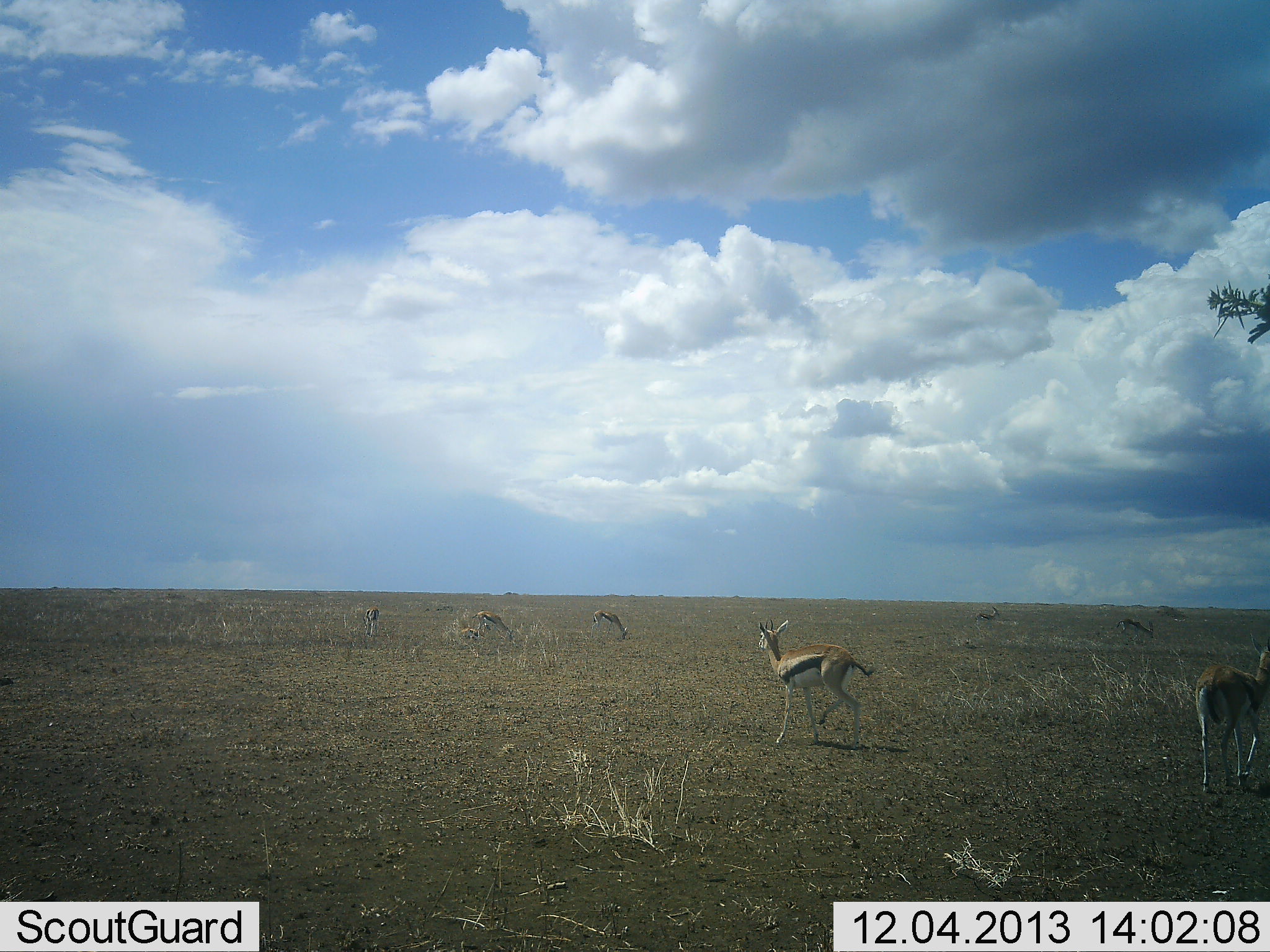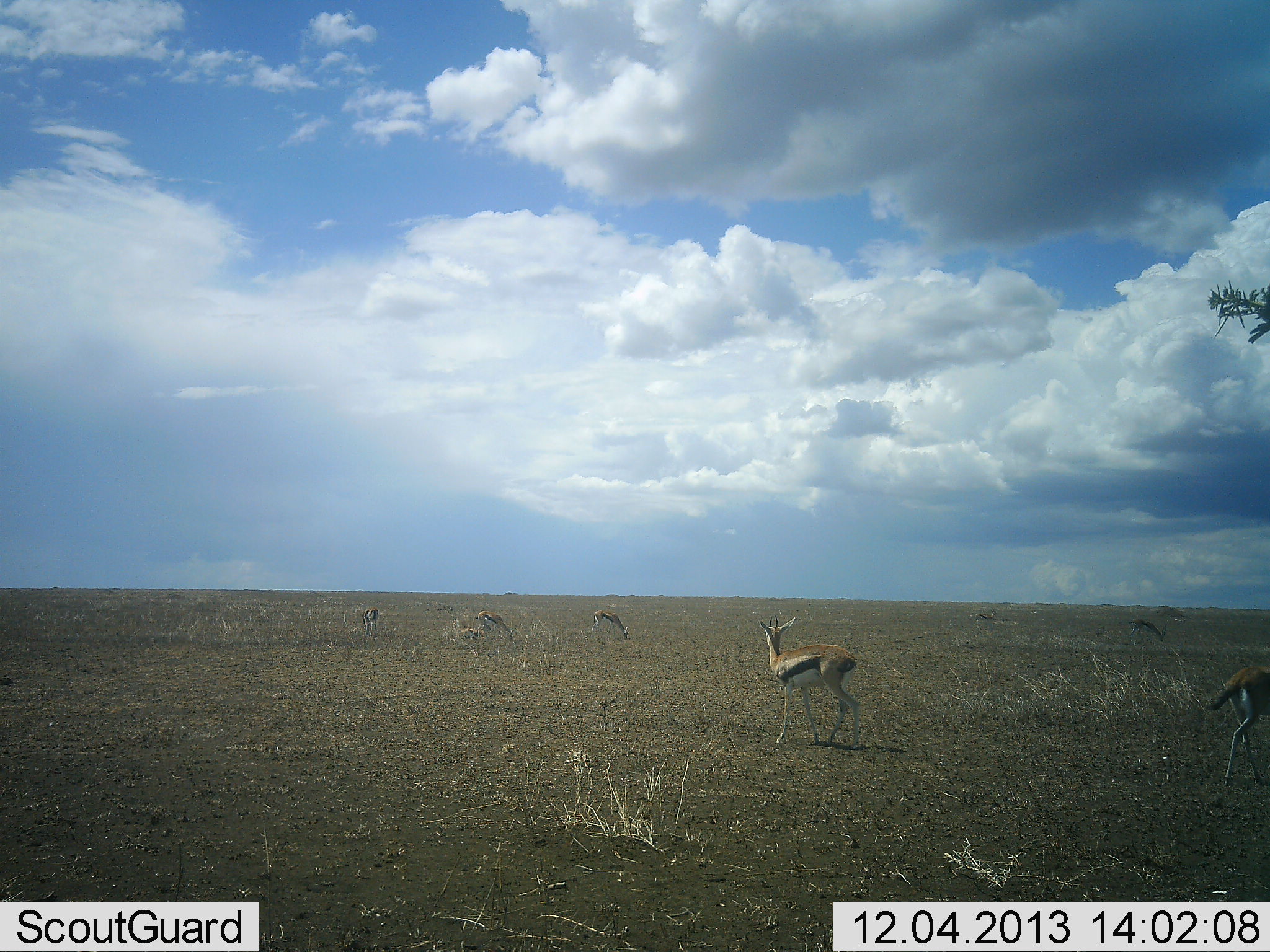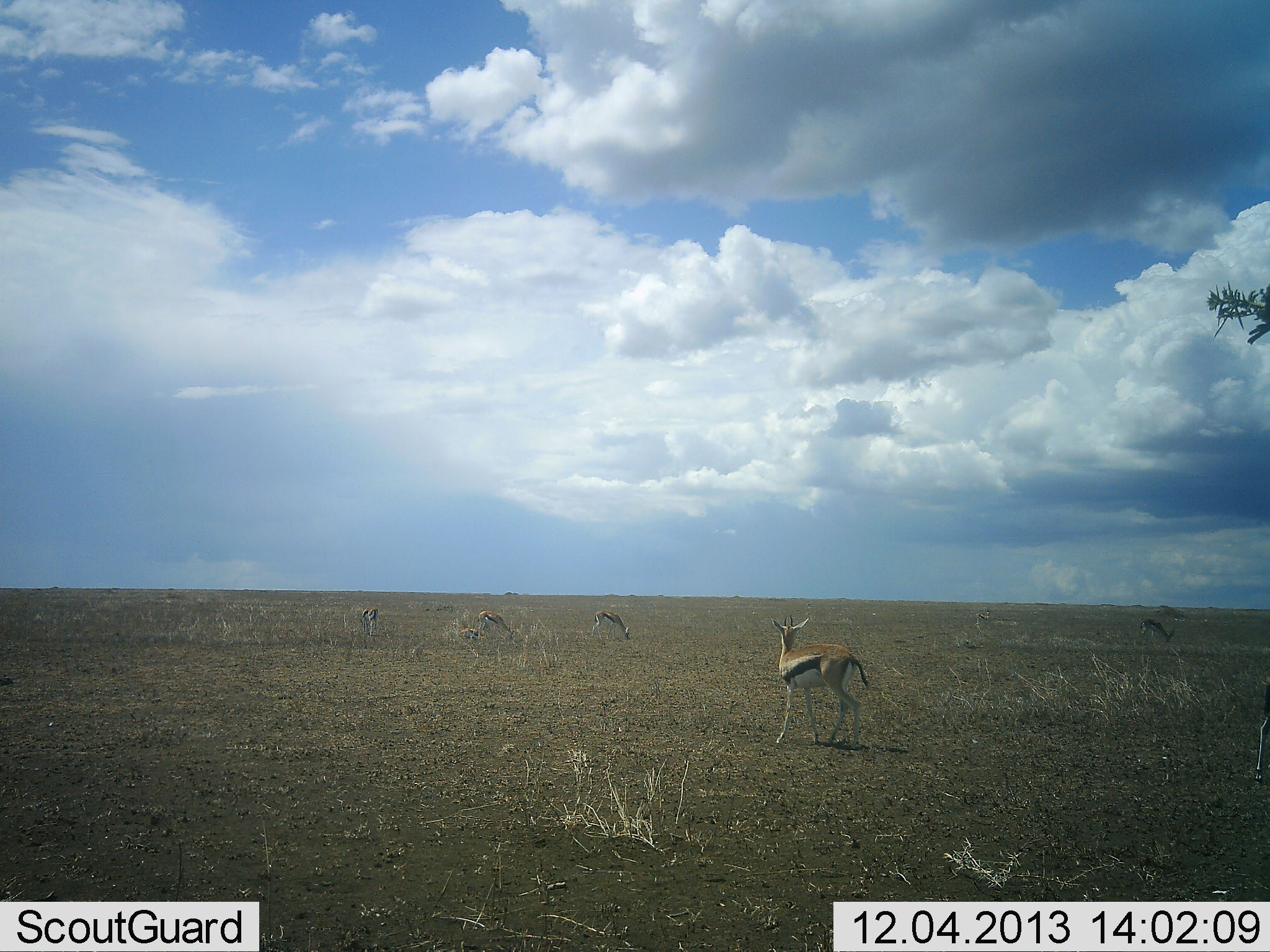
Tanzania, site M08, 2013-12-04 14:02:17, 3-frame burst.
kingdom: Animalia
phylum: Chordata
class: Mammalia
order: Artiodactyla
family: Bovidae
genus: Eudorcas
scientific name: Eudorcas thomsonii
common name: thomson's gazelle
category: gazellethomsons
Gazellethomsons (thomson's gazelle) (Eudorcas thomsonii), count 7. Behavior (volunteer vote fractions): standing 71%, resting 0%, moving 67%, interacting 5%. Young present (vote fraction): 5%. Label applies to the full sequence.